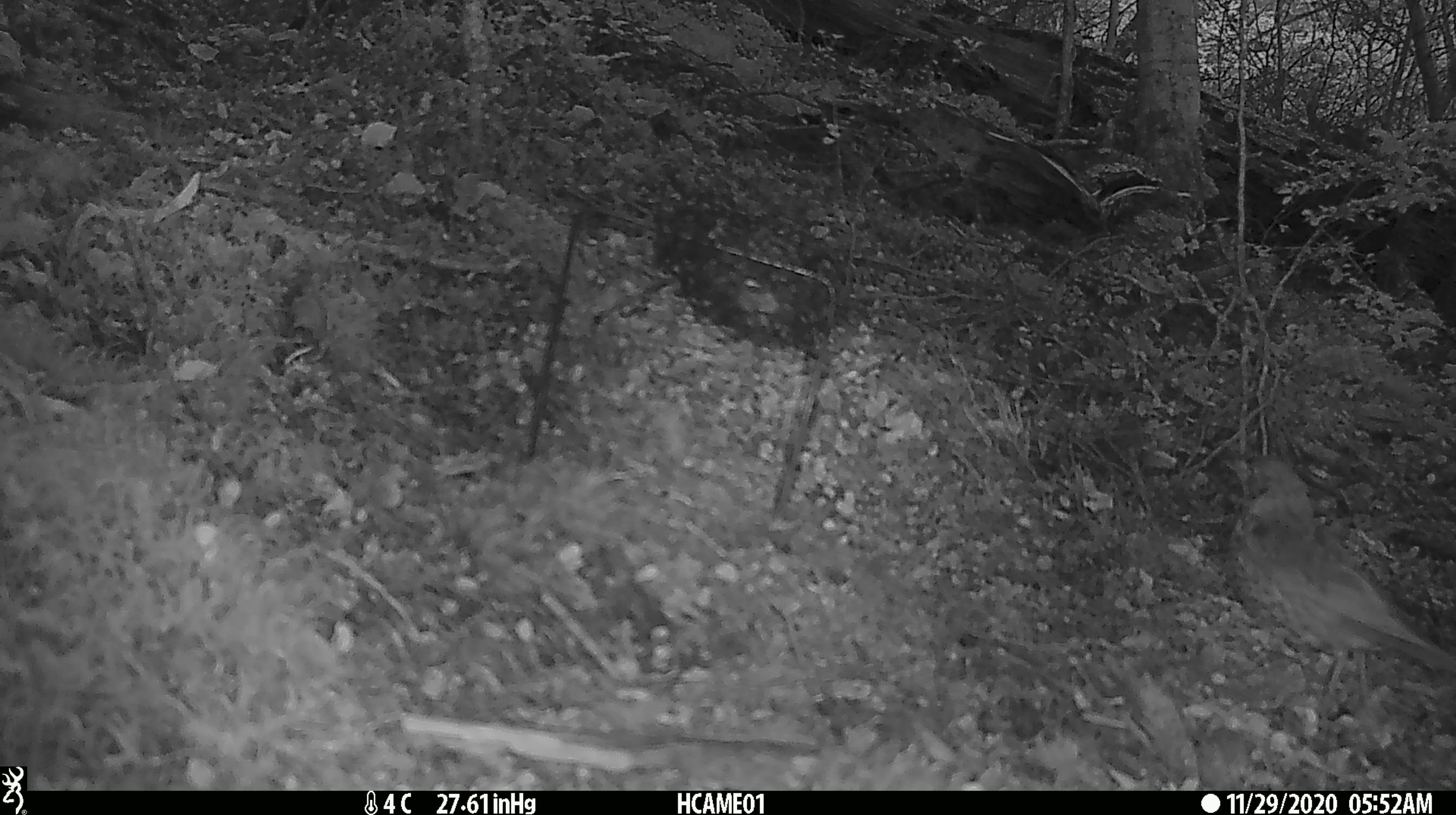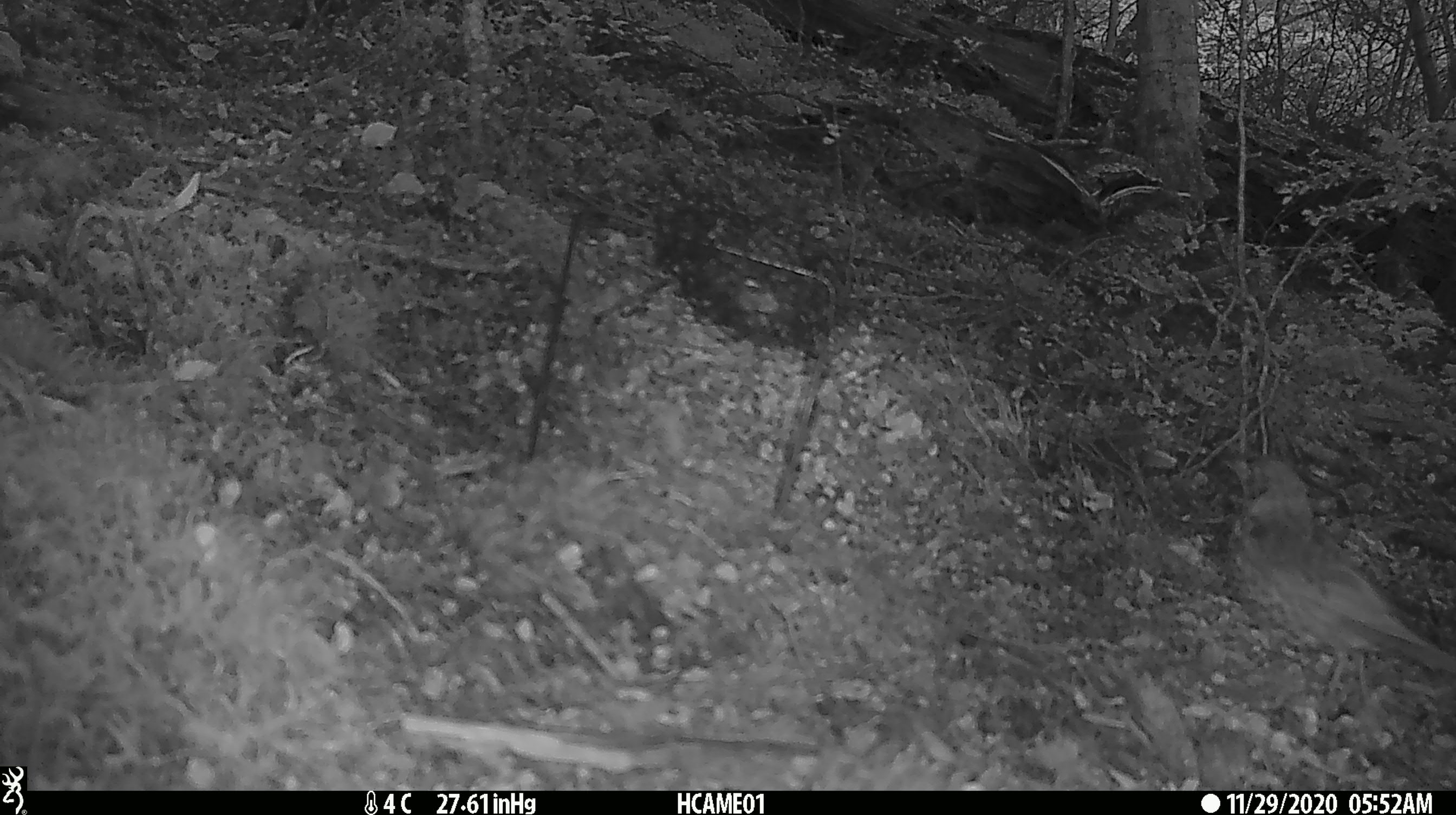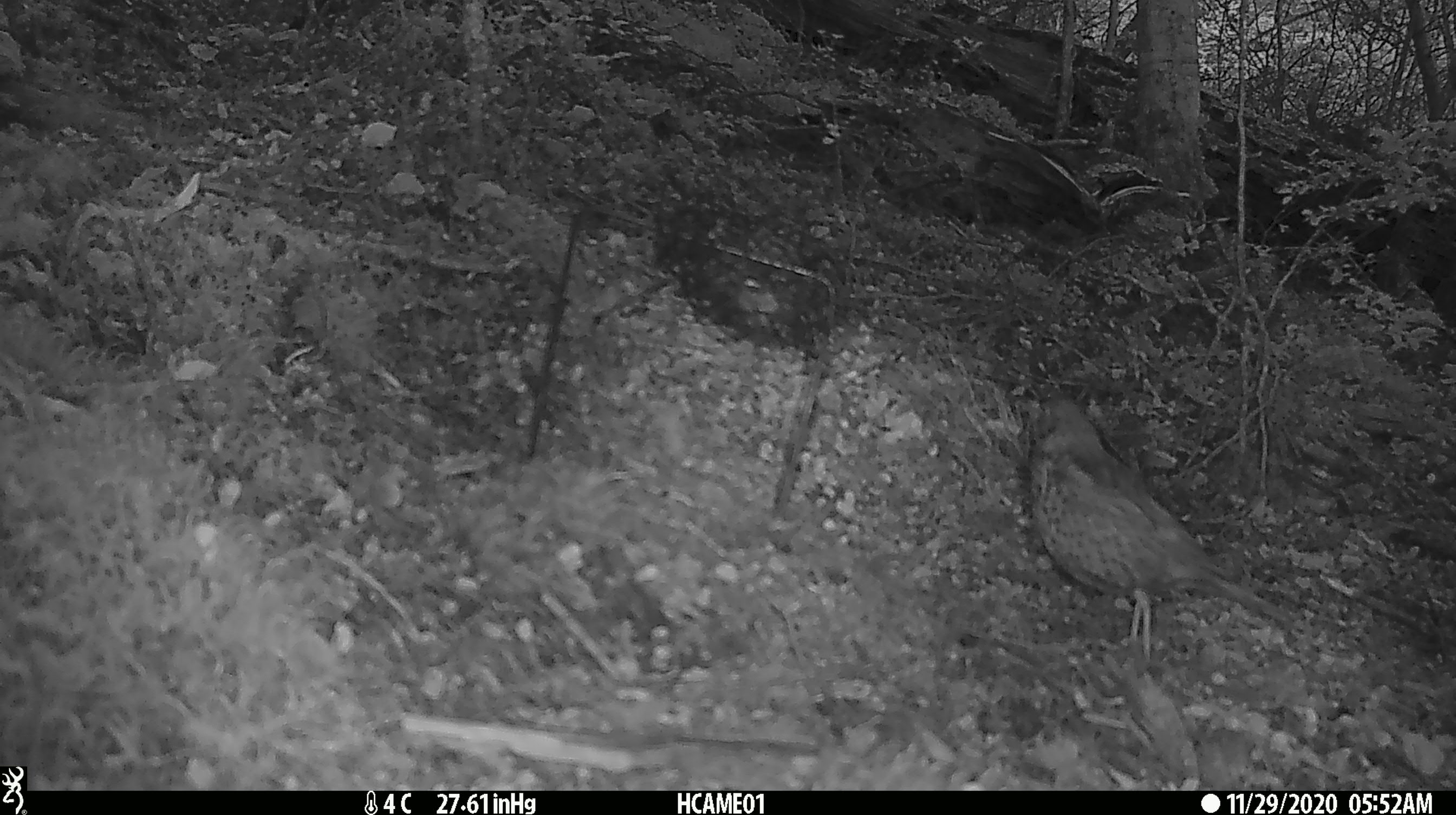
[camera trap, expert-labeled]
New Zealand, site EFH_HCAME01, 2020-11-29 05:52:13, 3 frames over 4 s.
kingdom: Animalia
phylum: Chordata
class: Aves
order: Passeriformes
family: Turdidae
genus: Turdus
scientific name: Turdus philomelos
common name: song thrush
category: thrush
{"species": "thrush (song thrush) (Turdus philomelos)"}